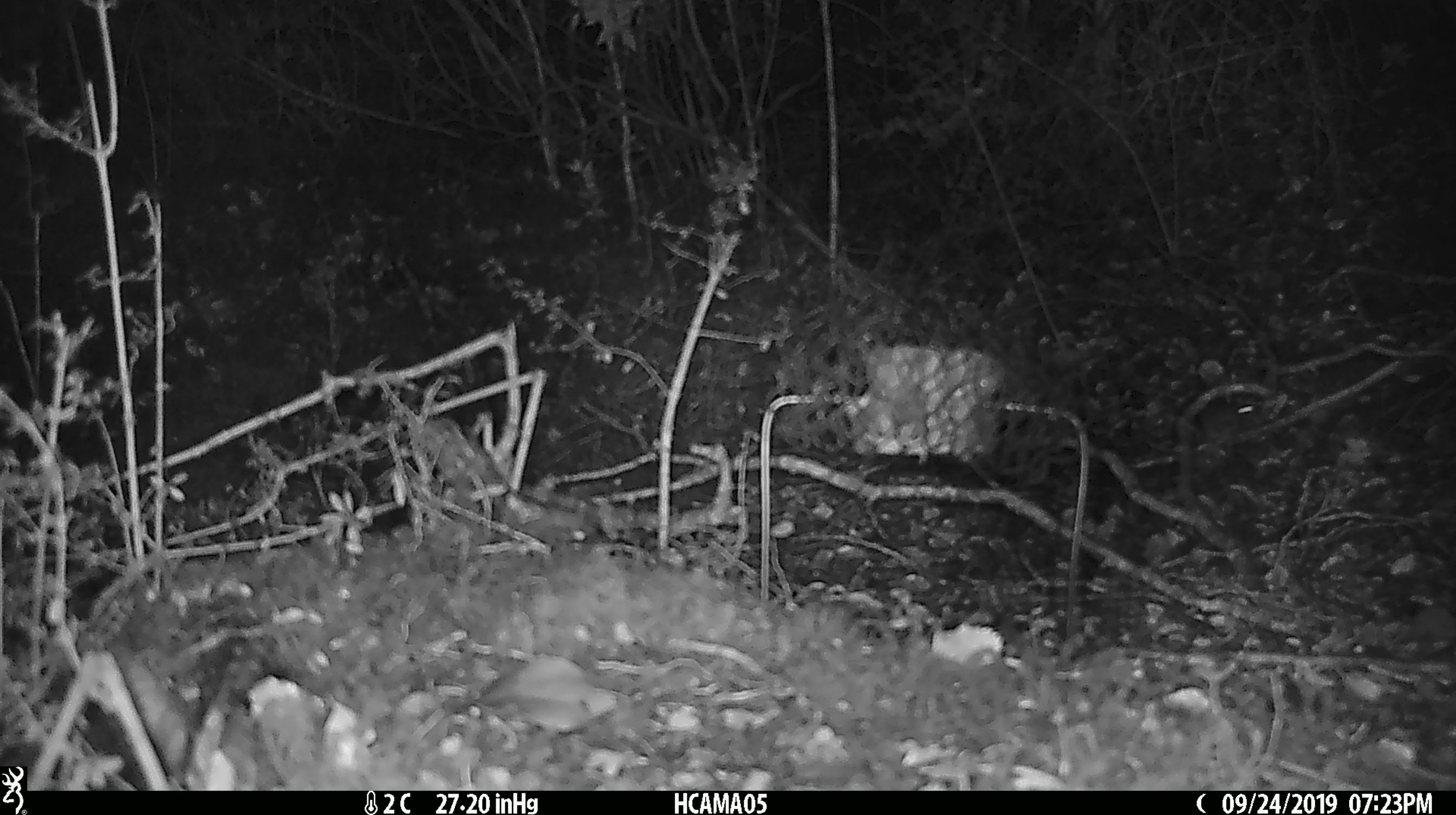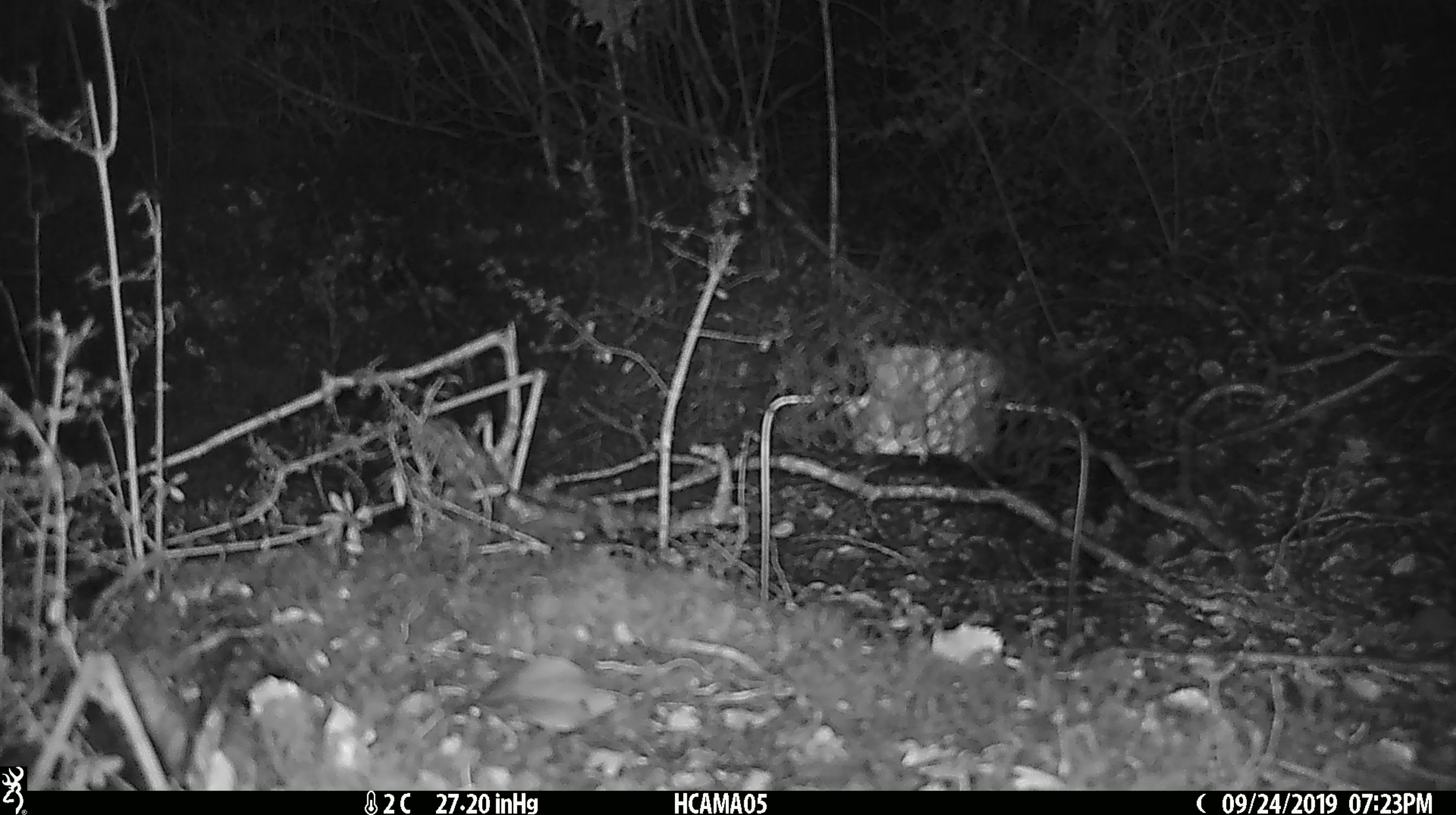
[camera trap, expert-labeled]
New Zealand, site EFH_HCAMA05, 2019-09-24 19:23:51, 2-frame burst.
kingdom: Animalia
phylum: Chordata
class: Mammalia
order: Rodentia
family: Muridae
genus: Mus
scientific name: Mus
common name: mouse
Mouse (Mus).